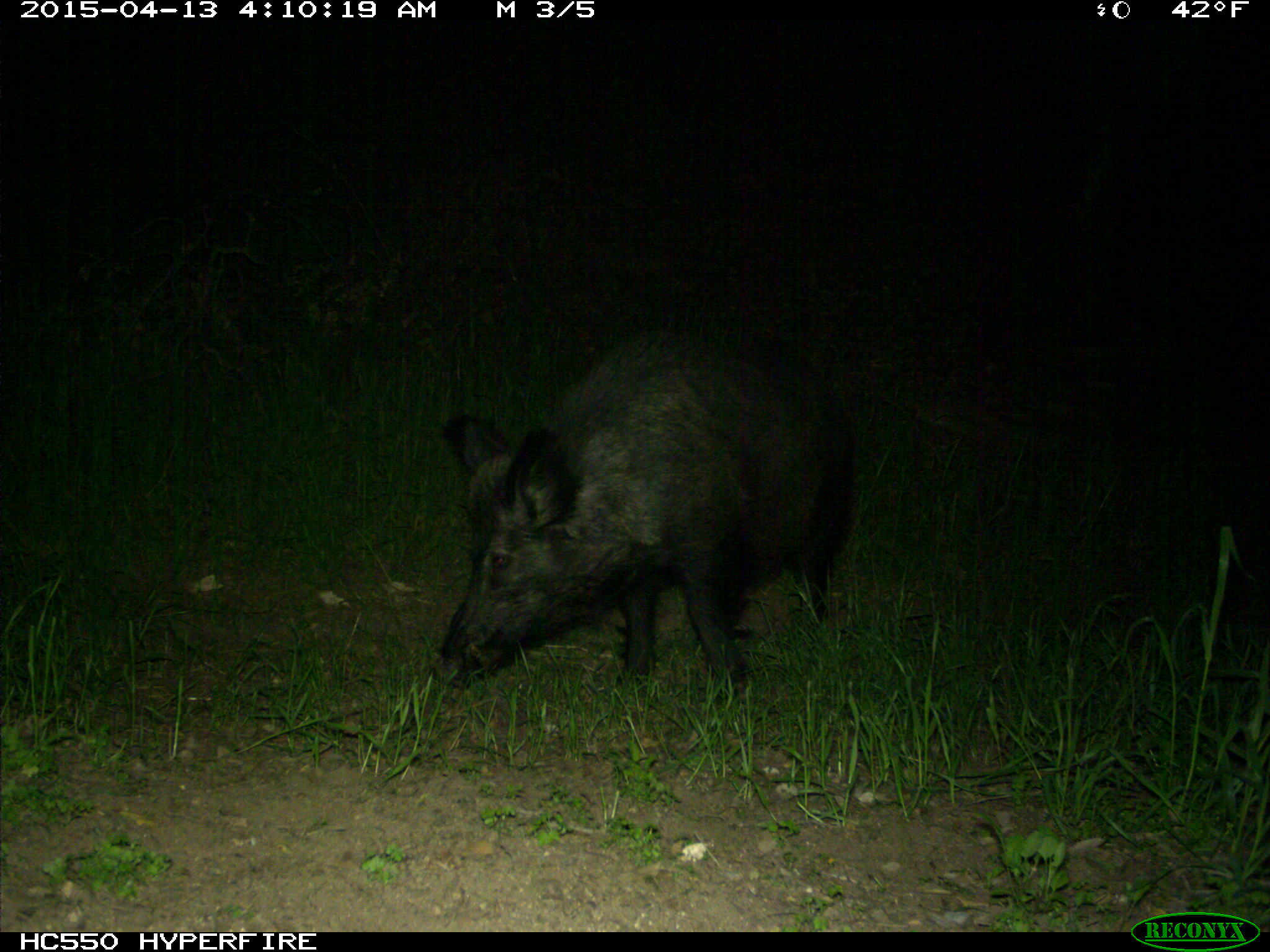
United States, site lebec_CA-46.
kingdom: Animalia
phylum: Chordata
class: Mammalia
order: Artiodactyla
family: Suidae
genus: Sus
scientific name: Sus scrofa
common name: wild boar